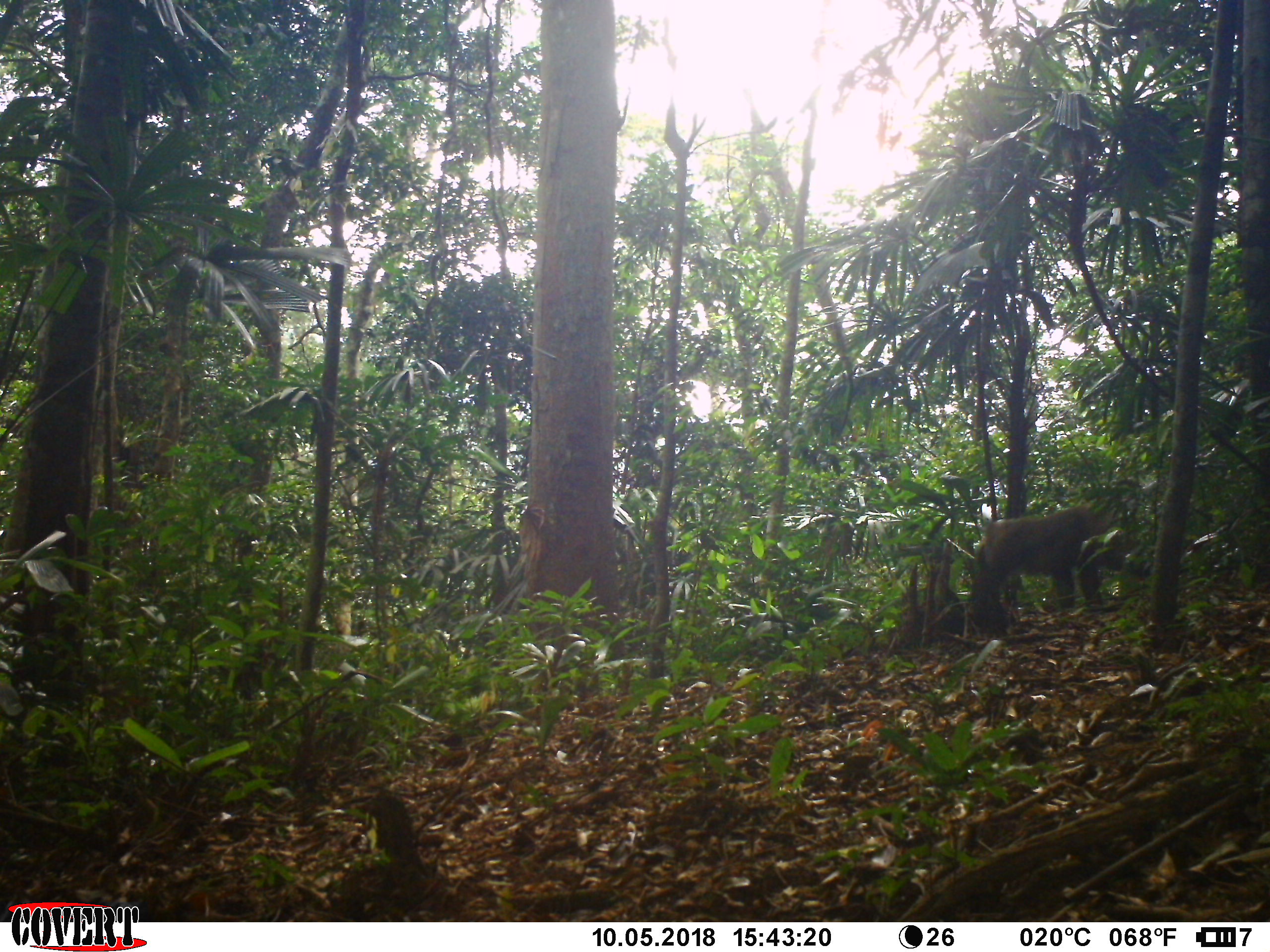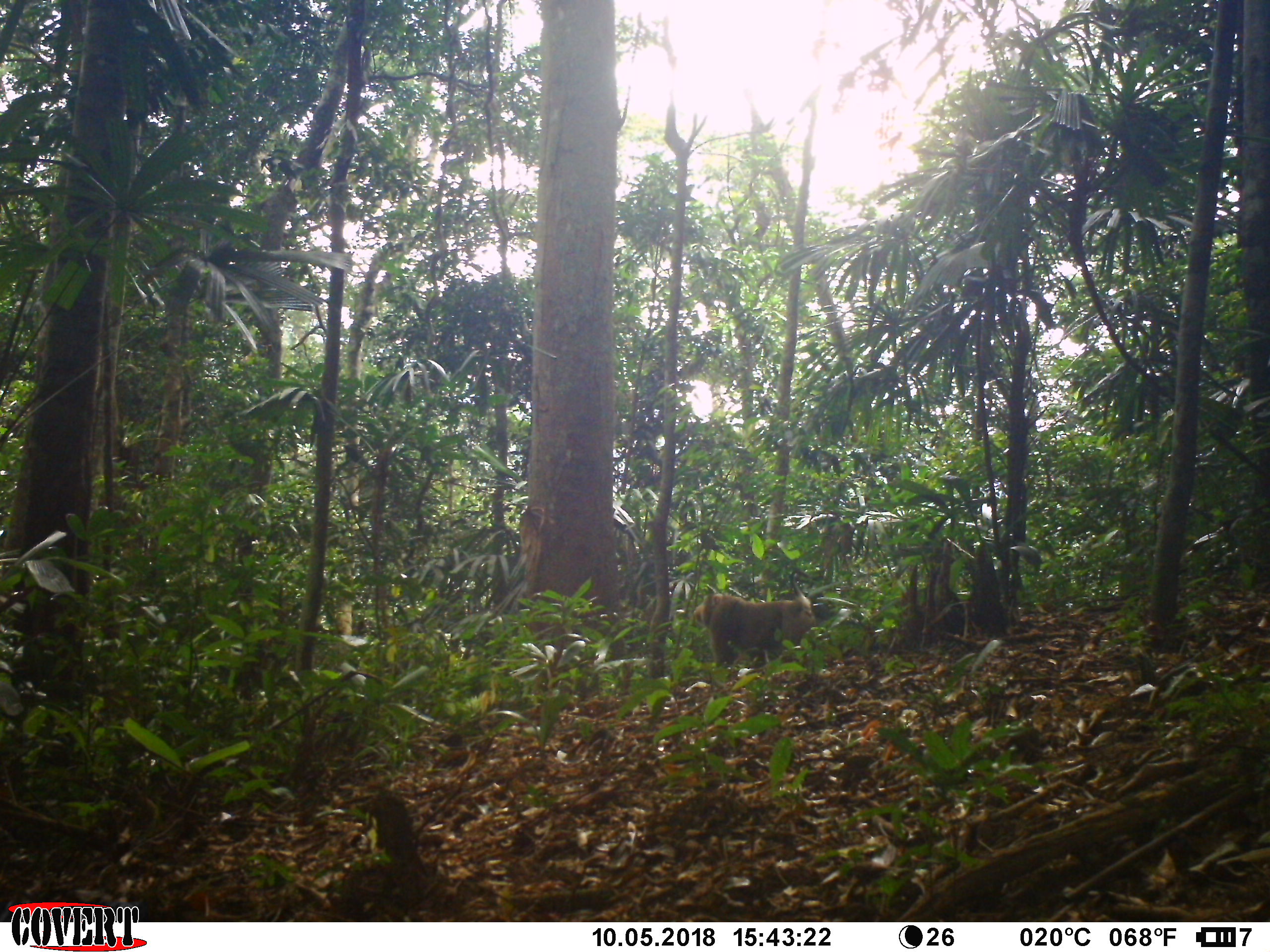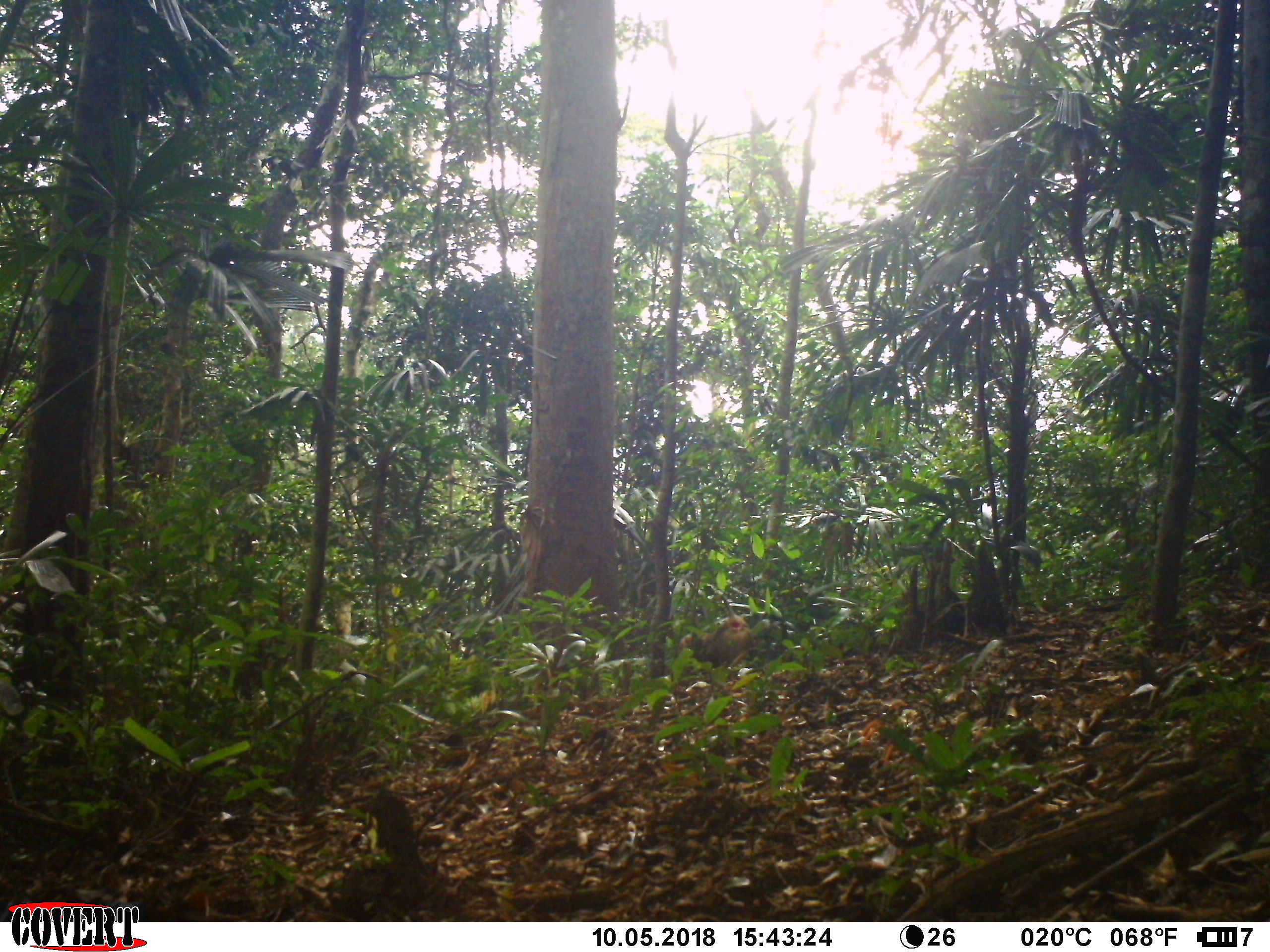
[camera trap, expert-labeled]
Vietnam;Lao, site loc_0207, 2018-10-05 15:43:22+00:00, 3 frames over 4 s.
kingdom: Animalia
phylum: Chordata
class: Mammalia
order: Primates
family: Cercopithecidae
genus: Macaca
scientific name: Macaca nemestrina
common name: pig-tailed macaque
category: pig tailed macaque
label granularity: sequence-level